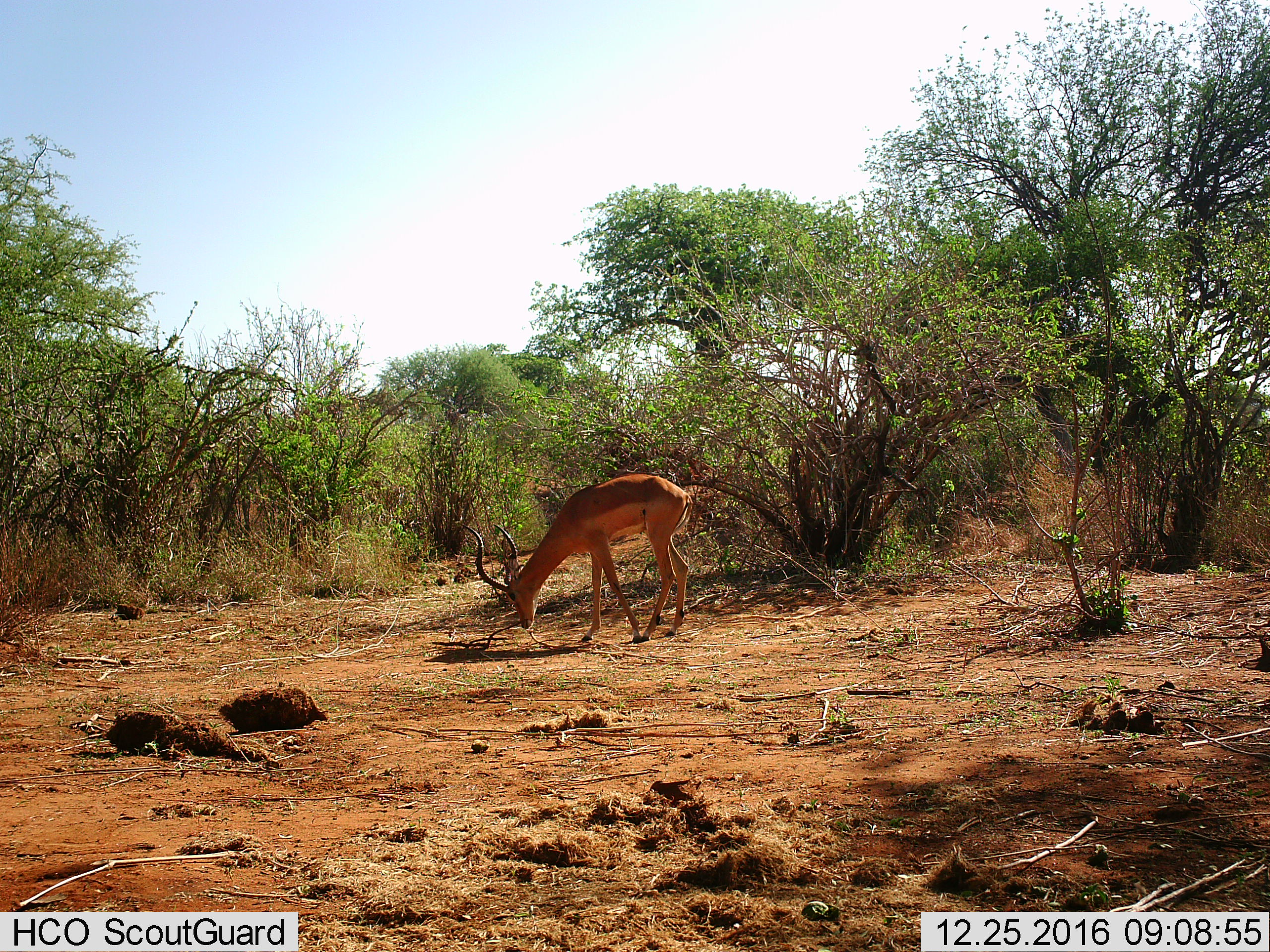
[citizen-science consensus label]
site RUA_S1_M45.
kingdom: Animalia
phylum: Chordata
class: Mammalia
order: Artiodactyla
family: Bovidae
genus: Aepyceros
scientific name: Aepyceros melampus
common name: impala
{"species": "impala (Aepyceros melampus)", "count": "1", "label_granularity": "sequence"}